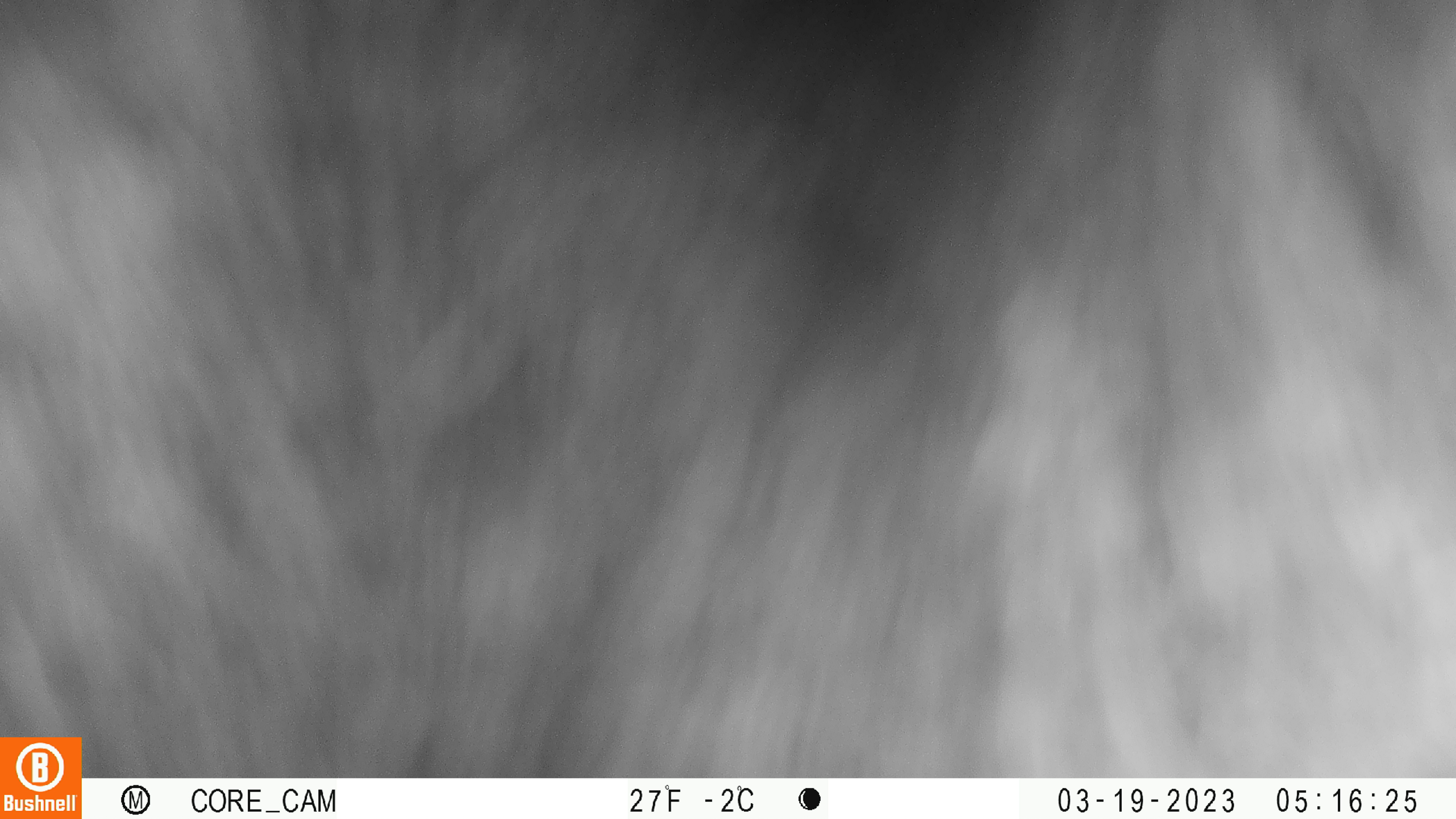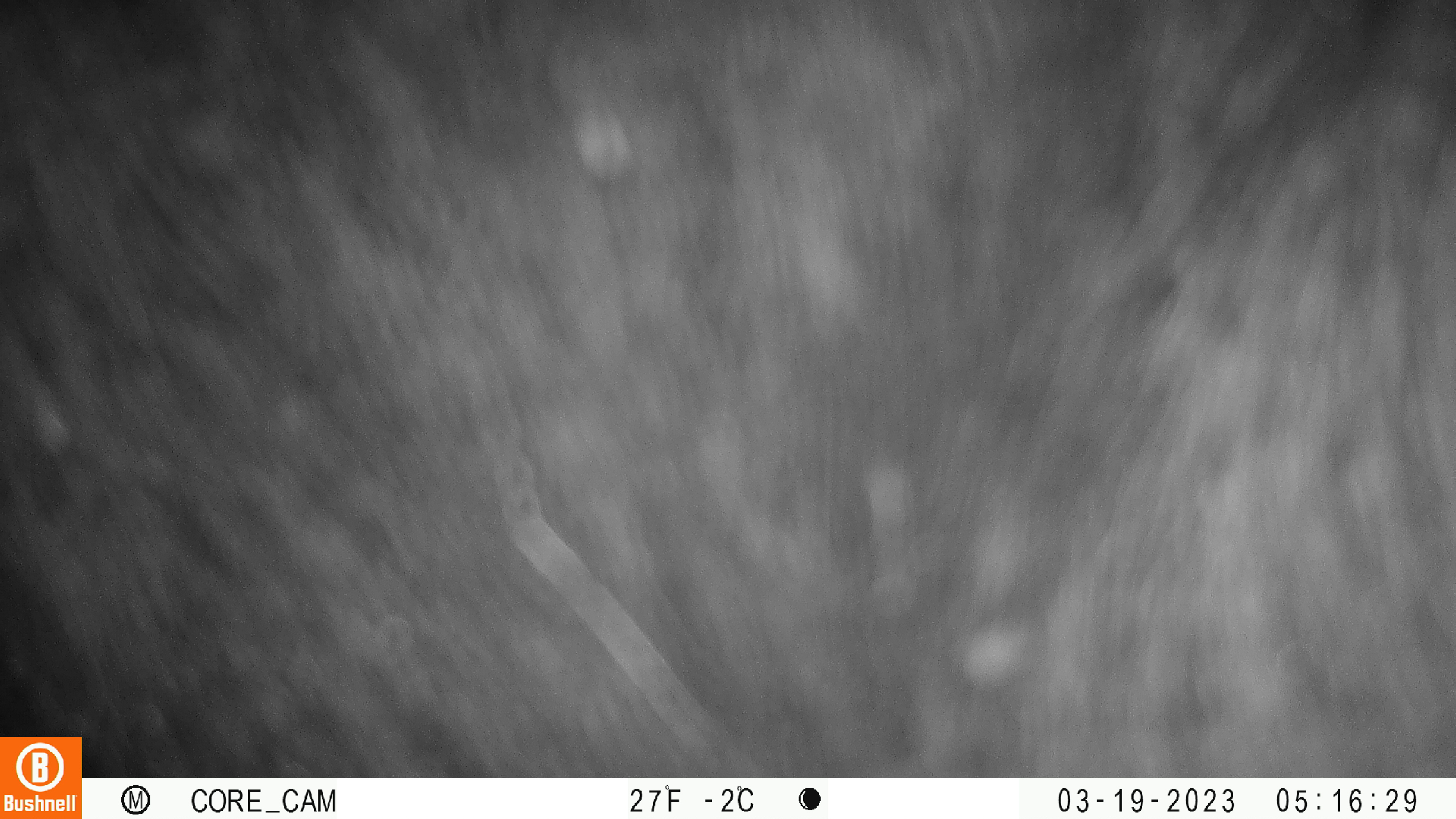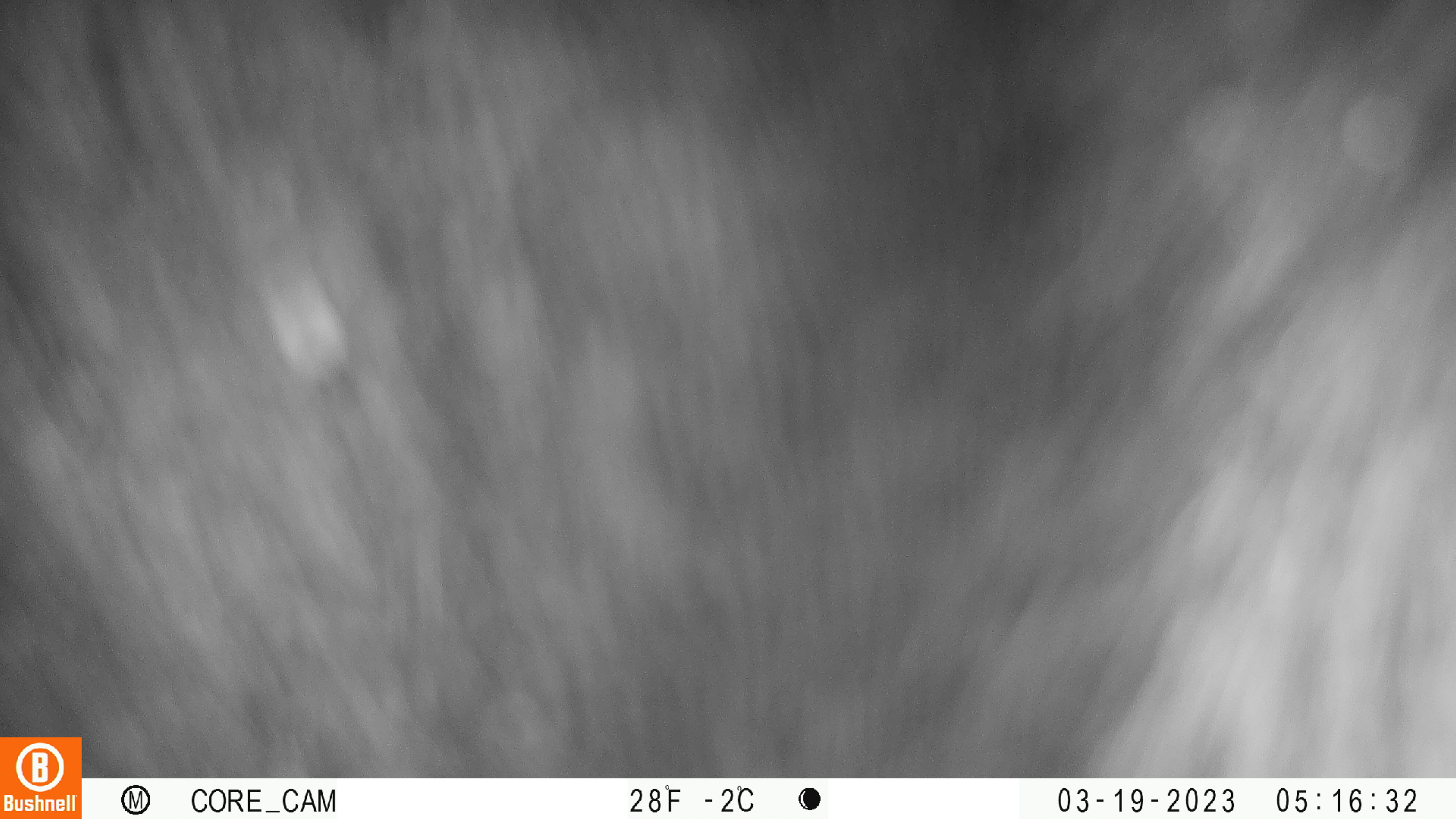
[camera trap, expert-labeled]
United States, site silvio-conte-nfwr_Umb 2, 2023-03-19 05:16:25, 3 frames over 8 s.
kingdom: Animalia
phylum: Chordata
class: Mammalia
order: Carnivora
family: Ursidae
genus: Ursus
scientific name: Ursus americanus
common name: black bear